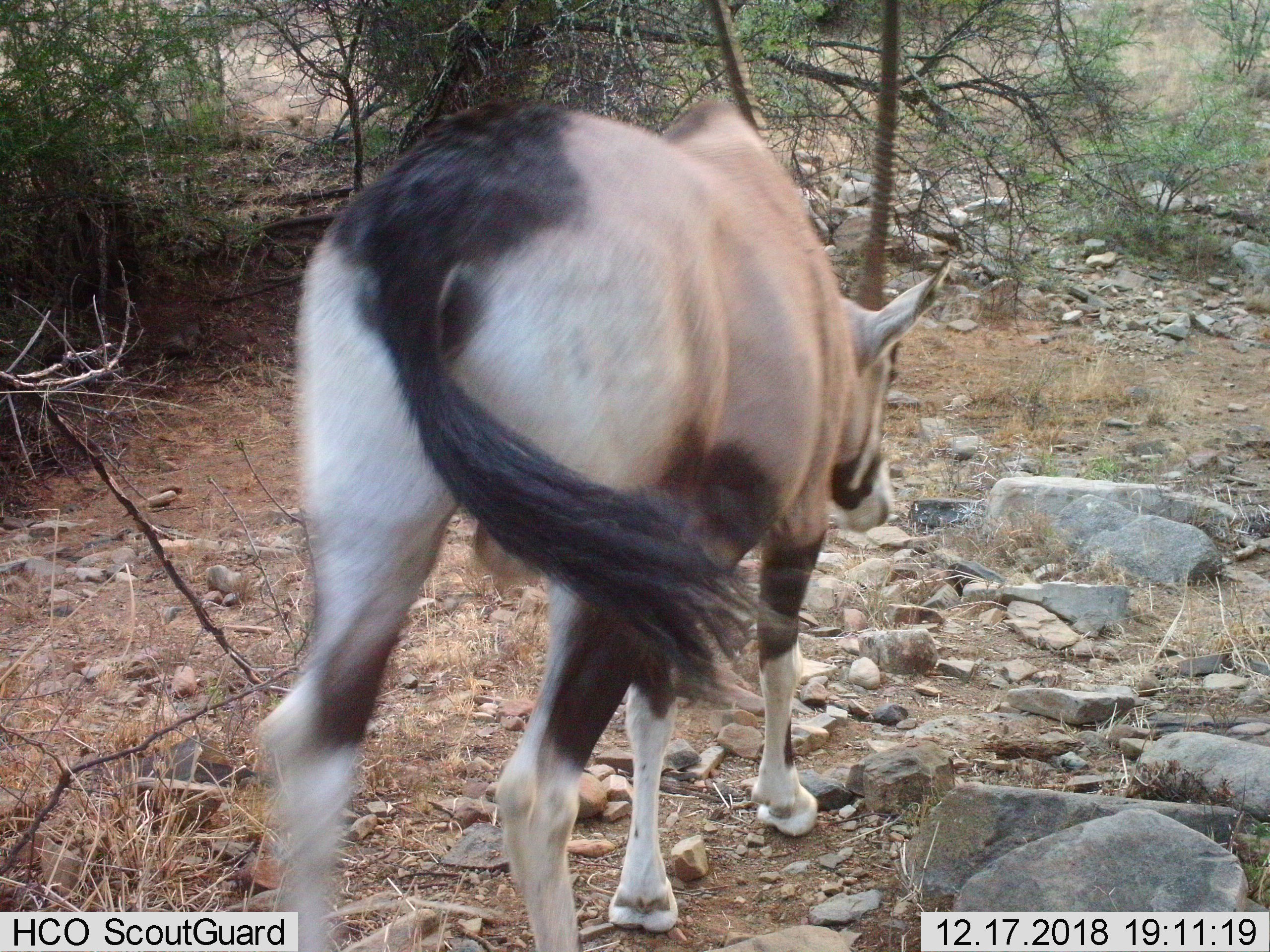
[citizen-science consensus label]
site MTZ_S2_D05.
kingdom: Animalia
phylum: Chordata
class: Mammalia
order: Artiodactyla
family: Bovidae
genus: Oryx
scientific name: Oryx gazella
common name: gemsbok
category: oryx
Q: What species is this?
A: Oryx (gemsbok) (Oryx gazella).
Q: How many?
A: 1.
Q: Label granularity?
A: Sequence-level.